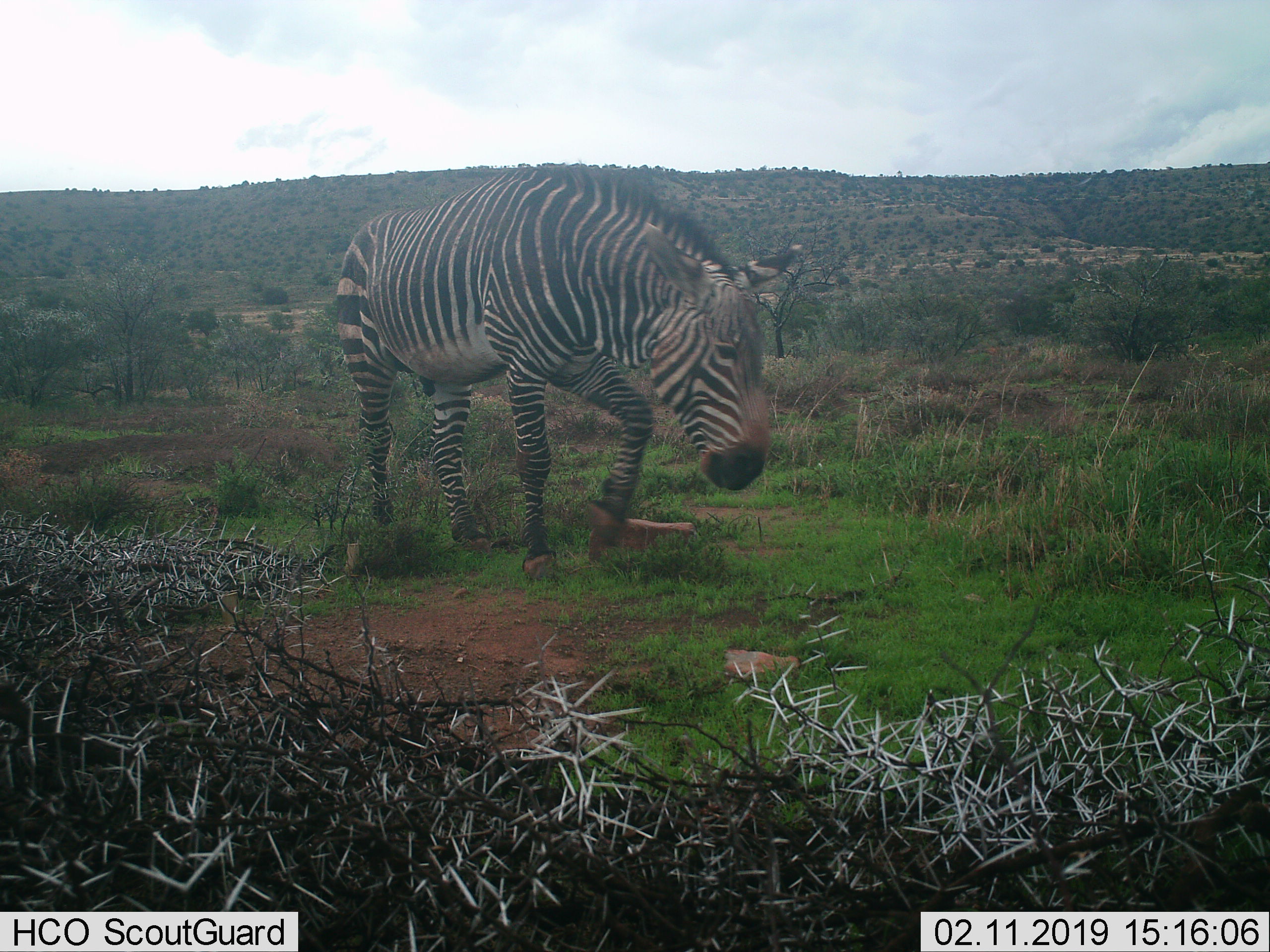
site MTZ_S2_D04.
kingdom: Animalia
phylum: Chordata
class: Mammalia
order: Perissodactyla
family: Equidae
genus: Equus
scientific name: Equus zebra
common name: mountain zebra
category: zebramountain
Zebramountain (mountain zebra) (Equus zebra), count 1. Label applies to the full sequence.